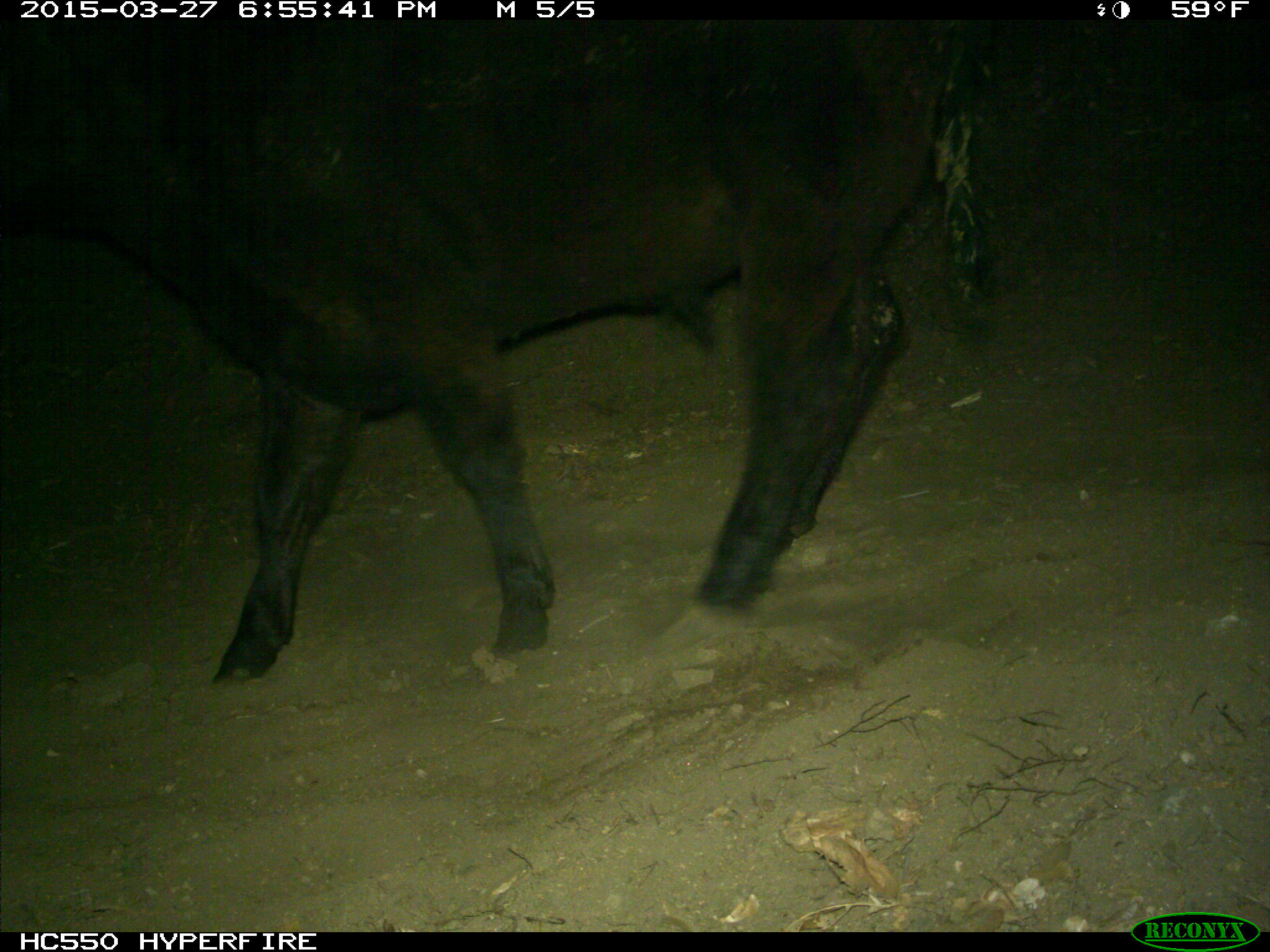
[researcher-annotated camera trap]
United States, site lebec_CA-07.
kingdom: Animalia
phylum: Chordata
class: Mammalia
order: Artiodactyla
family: Bovidae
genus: Bos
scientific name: Bos taurus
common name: domestic cow